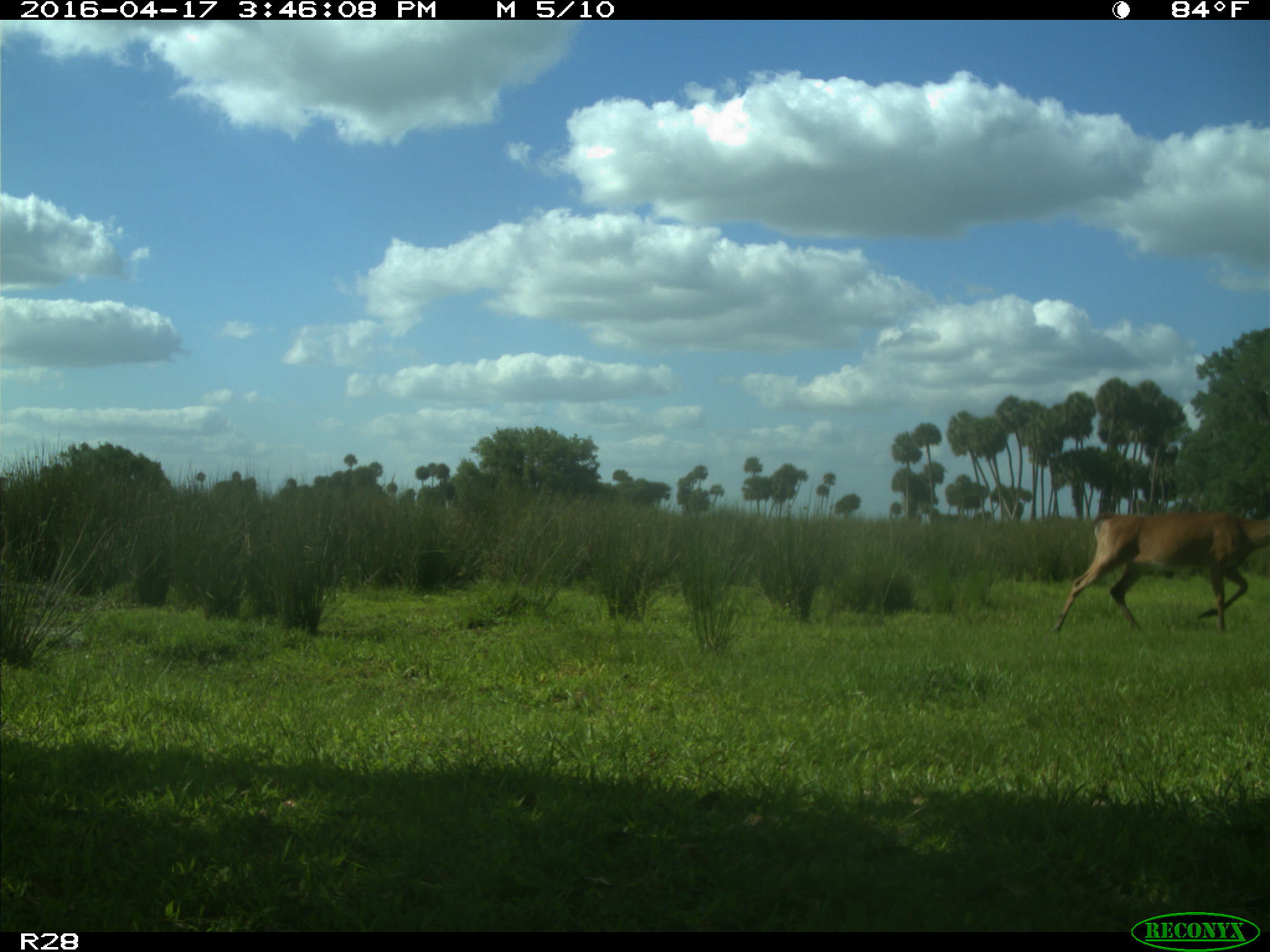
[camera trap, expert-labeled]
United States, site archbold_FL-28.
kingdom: Animalia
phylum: Chordata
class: Mammalia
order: Artiodactyla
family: Cervidae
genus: Odocoileus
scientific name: Odocoileus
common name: deer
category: unidentified deer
Unidentified deer (deer) (Odocoileus).